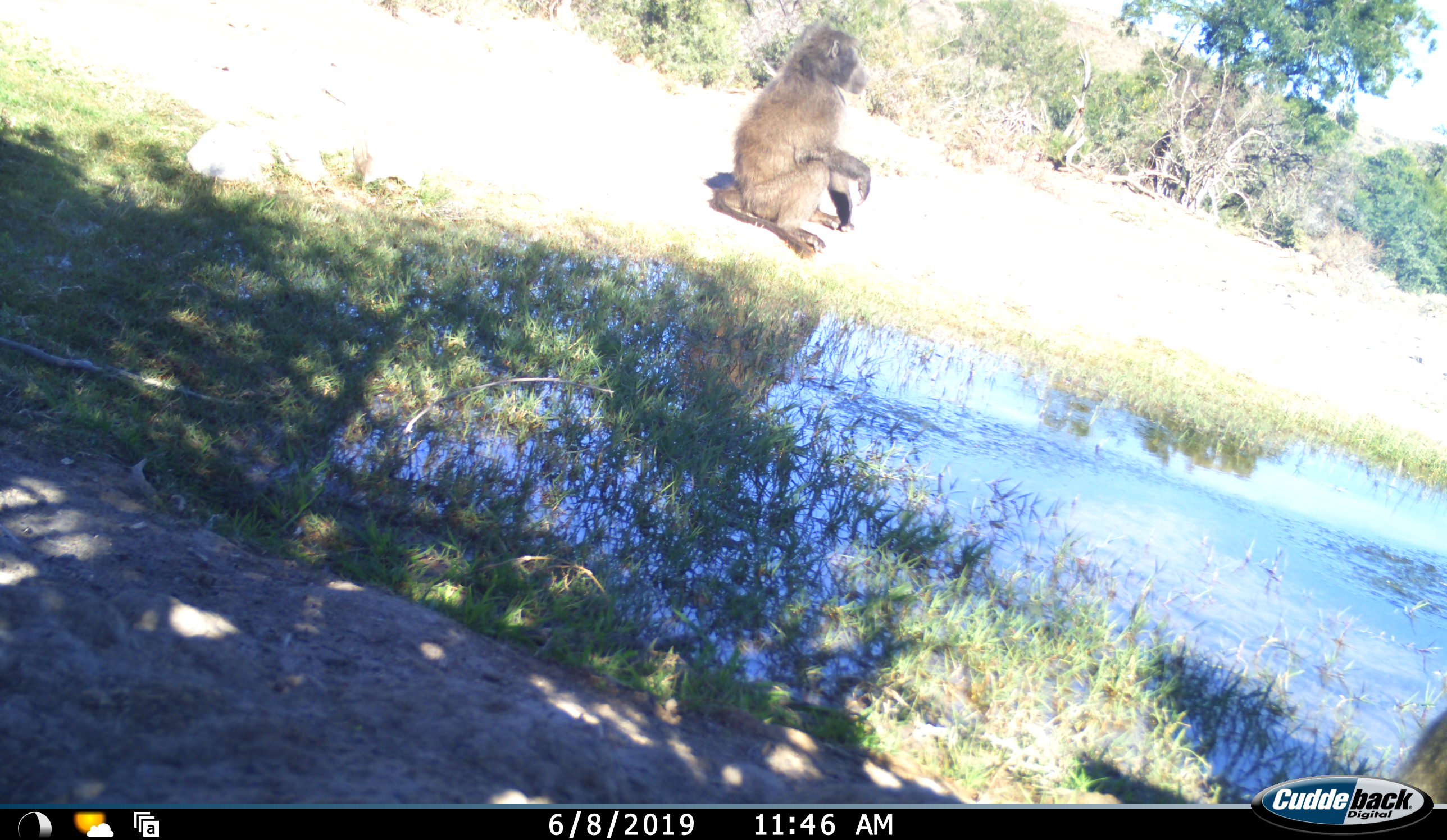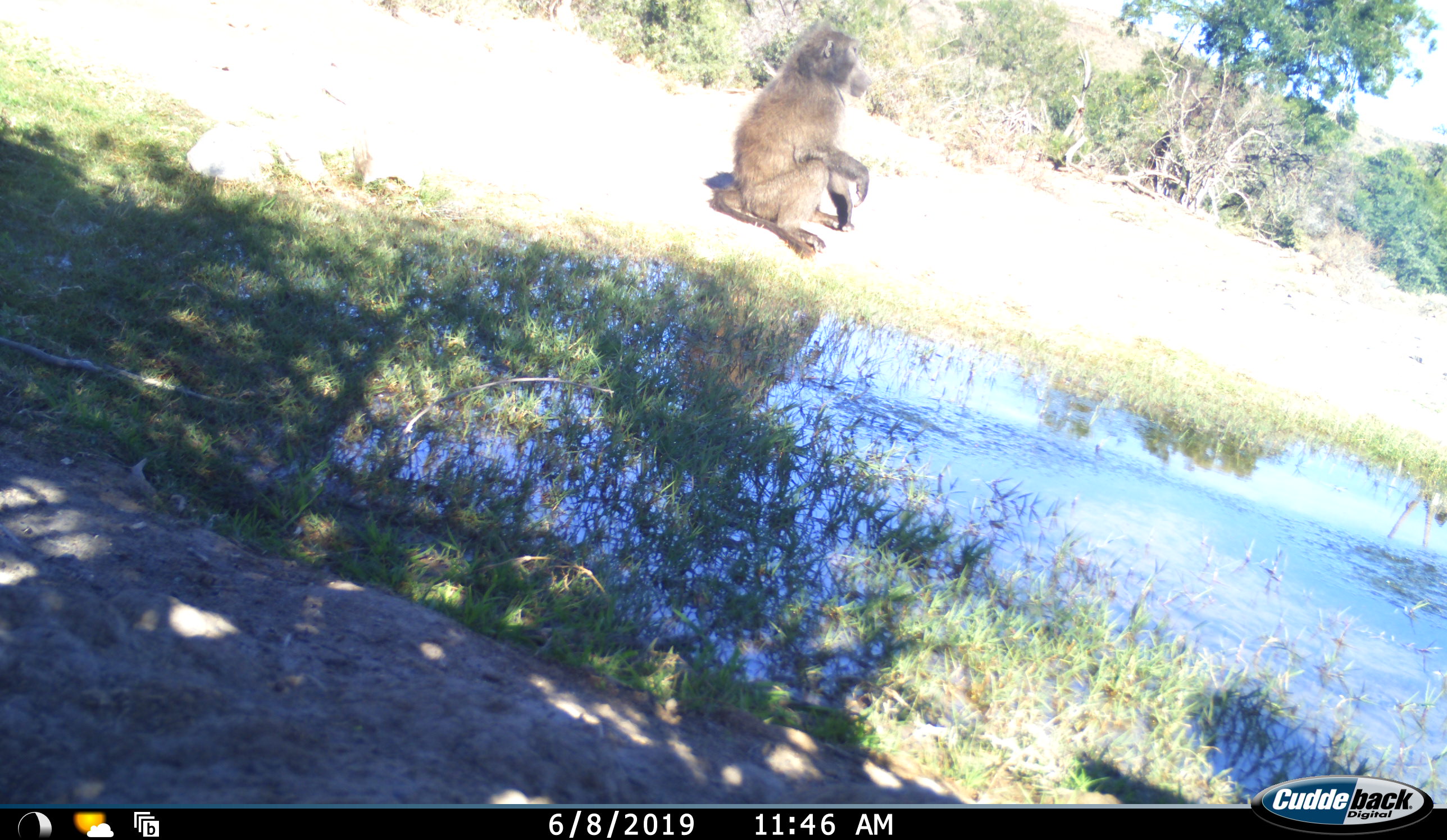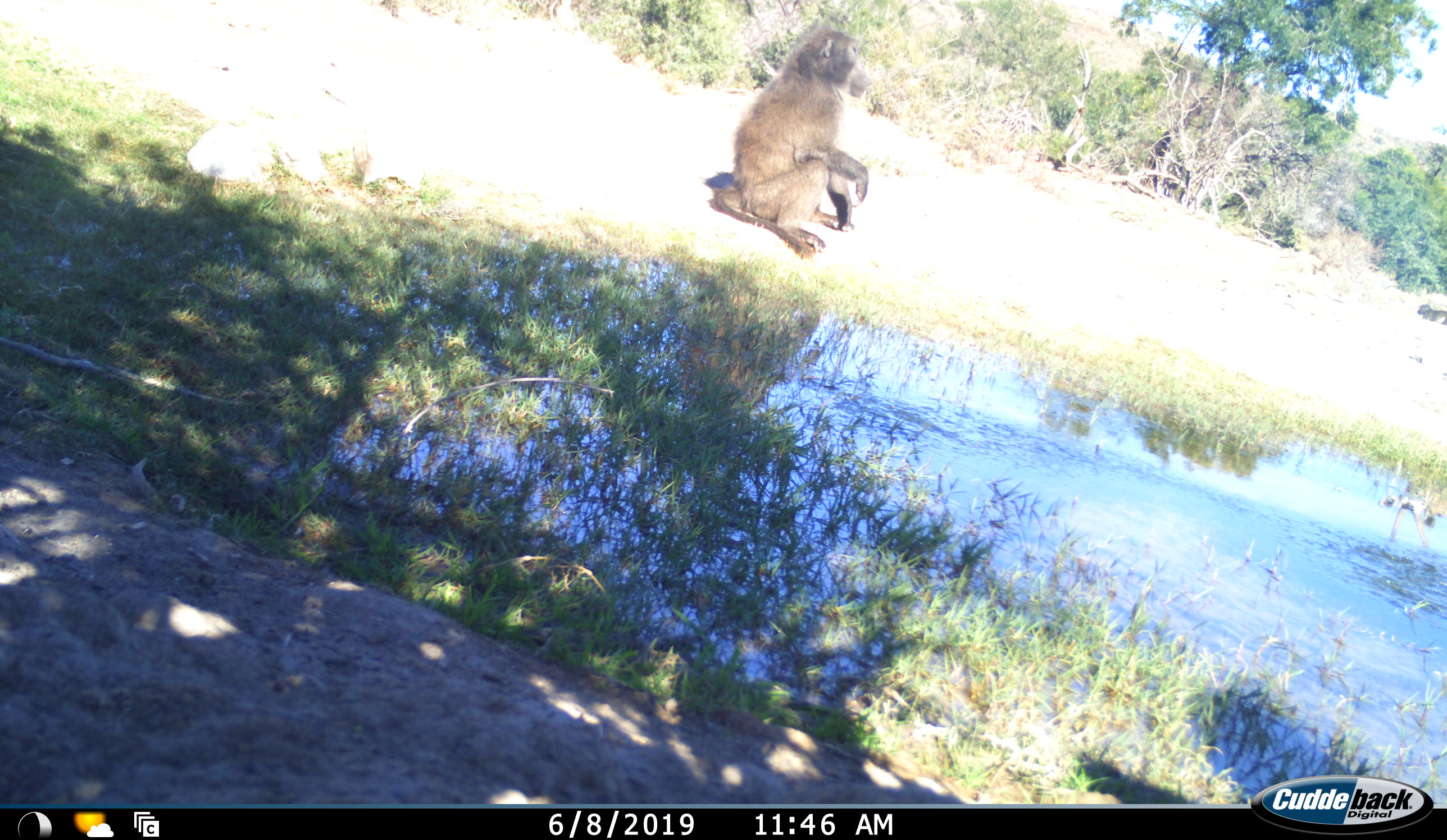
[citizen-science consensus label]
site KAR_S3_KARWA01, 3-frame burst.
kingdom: Animalia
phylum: Chordata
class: Mammalia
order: Primates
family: Cercopithecidae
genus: Papio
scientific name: Papio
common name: baboon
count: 2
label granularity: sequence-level